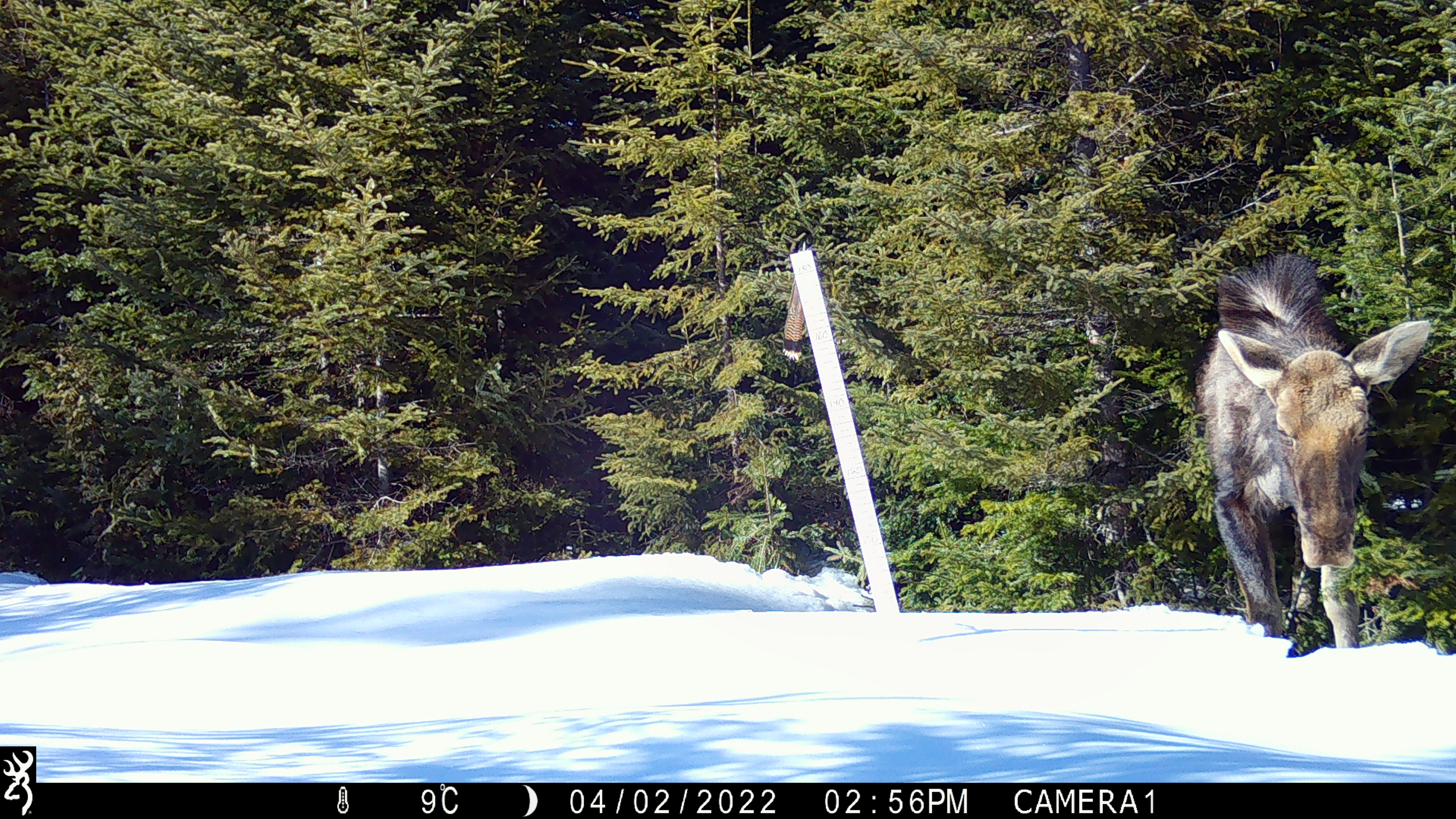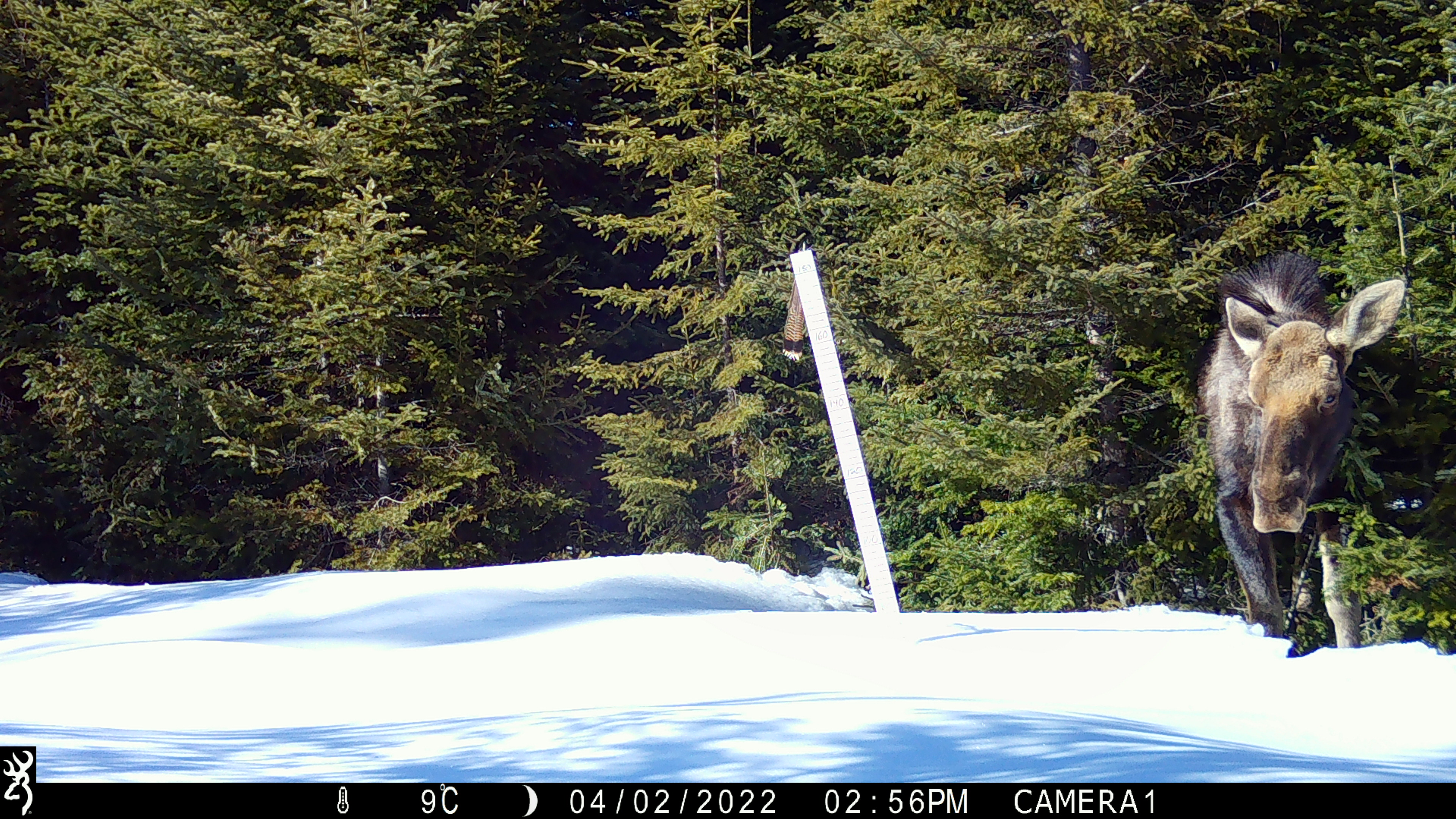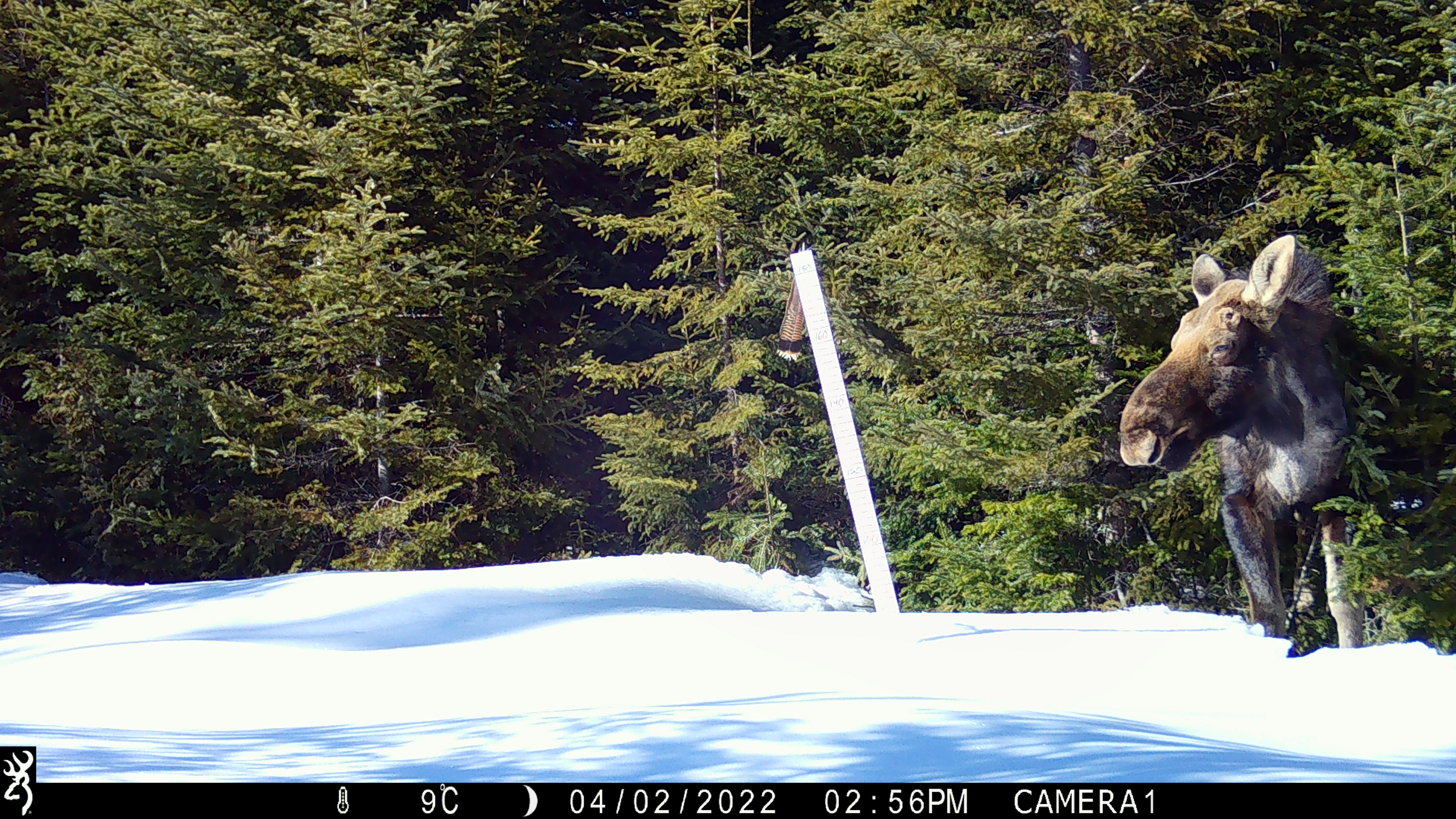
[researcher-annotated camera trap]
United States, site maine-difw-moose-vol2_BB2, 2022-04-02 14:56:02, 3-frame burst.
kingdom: Animalia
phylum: Chordata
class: Mammalia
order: Artiodactyla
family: Cervidae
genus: Alces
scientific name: Alces alces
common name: moose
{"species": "moose (Alces alces)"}